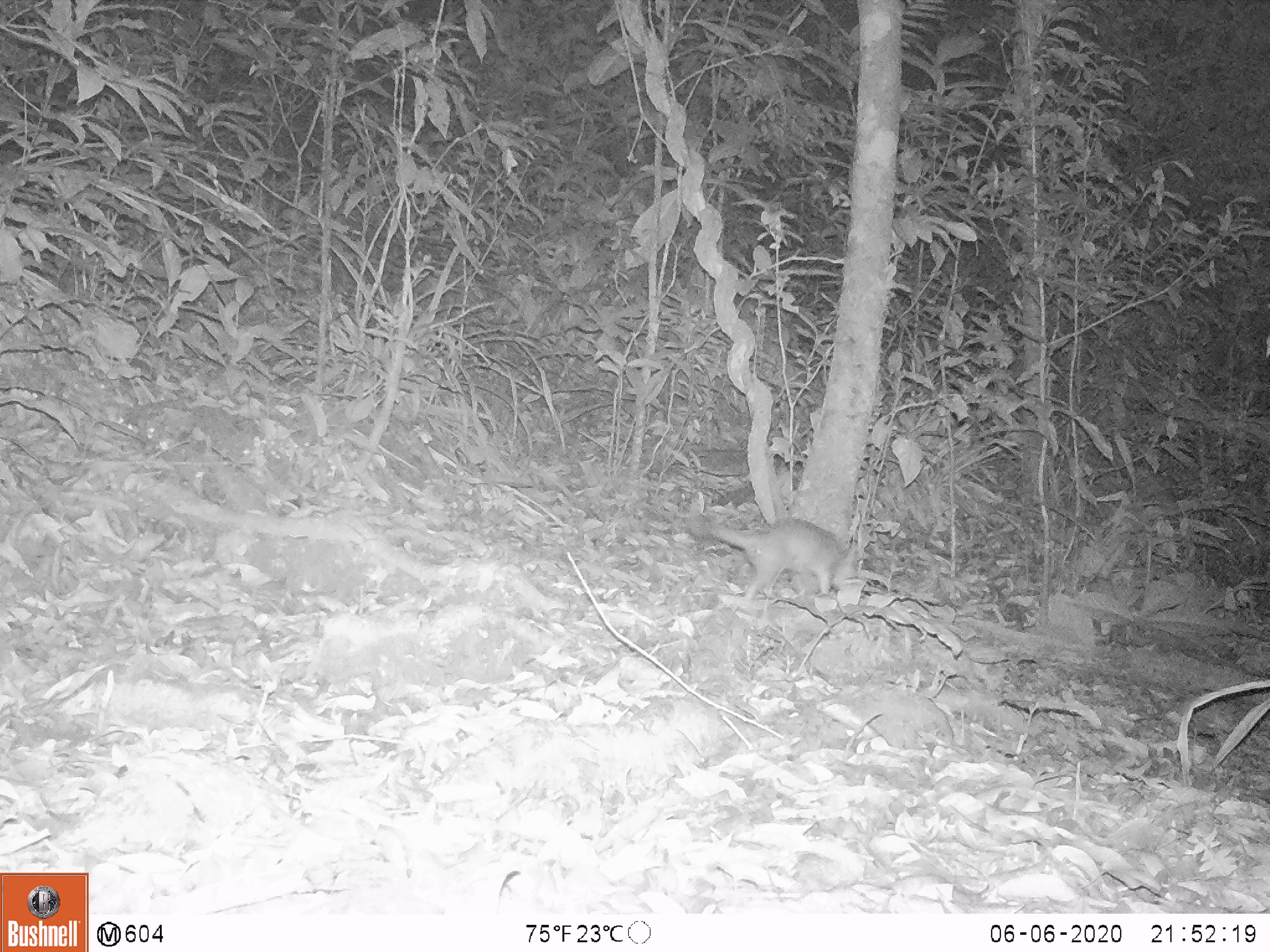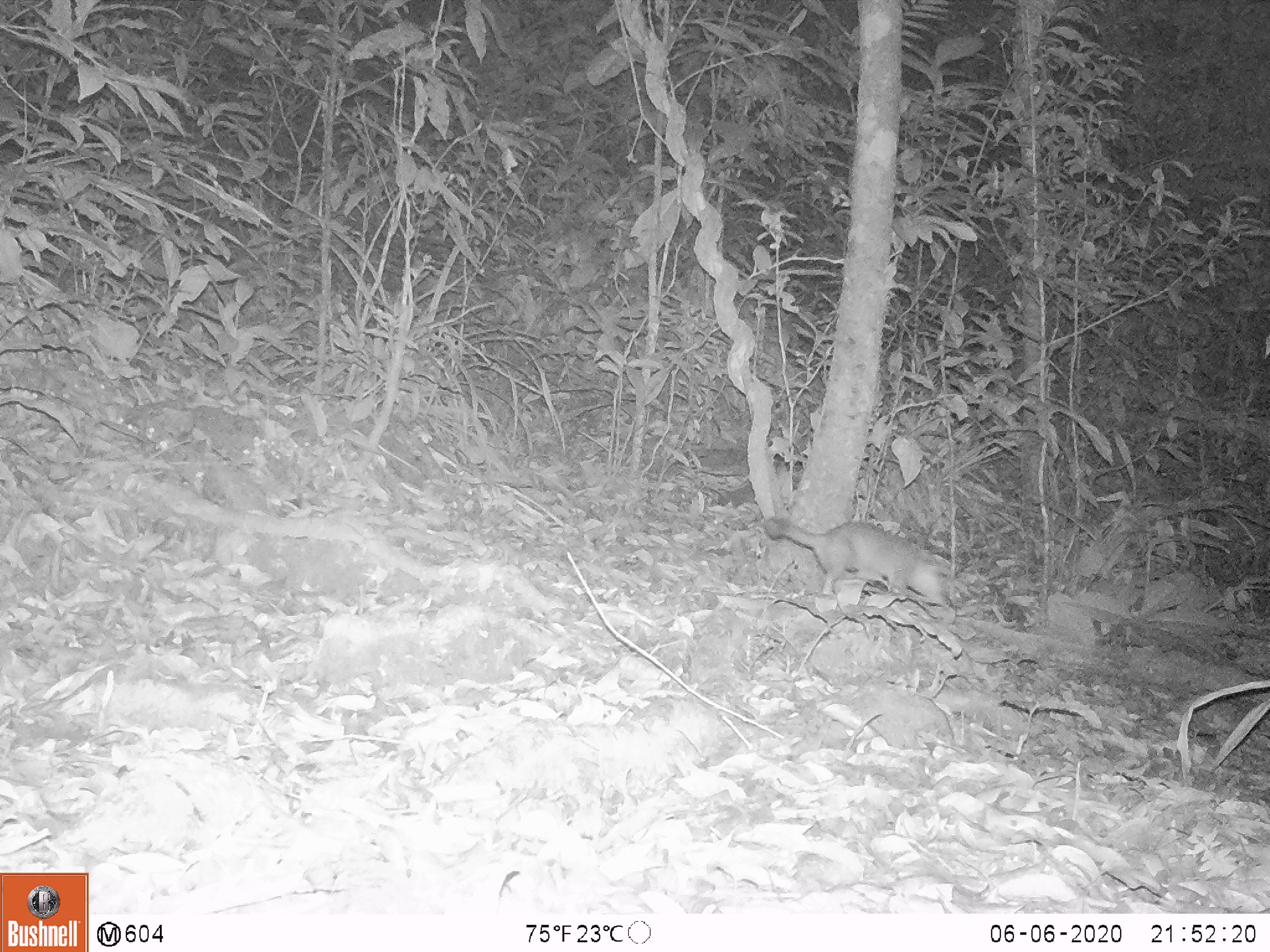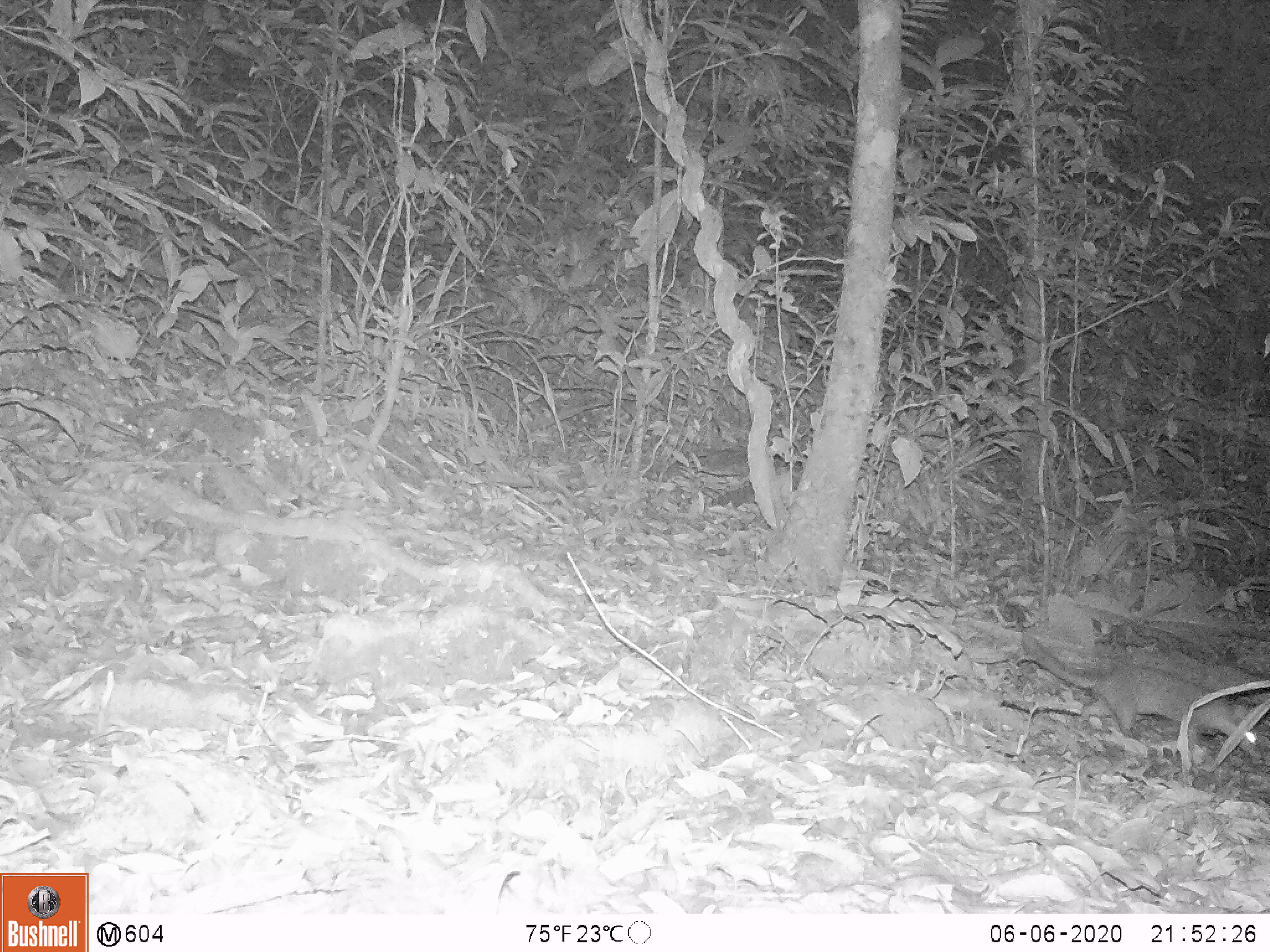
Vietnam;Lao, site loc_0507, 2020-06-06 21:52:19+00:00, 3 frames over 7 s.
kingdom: Animalia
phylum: Chordata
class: Mammalia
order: Carnivora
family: Mustelidae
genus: Melogale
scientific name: Melogale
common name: ferret badger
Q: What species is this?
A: Ferret badger (Melogale).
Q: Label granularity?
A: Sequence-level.